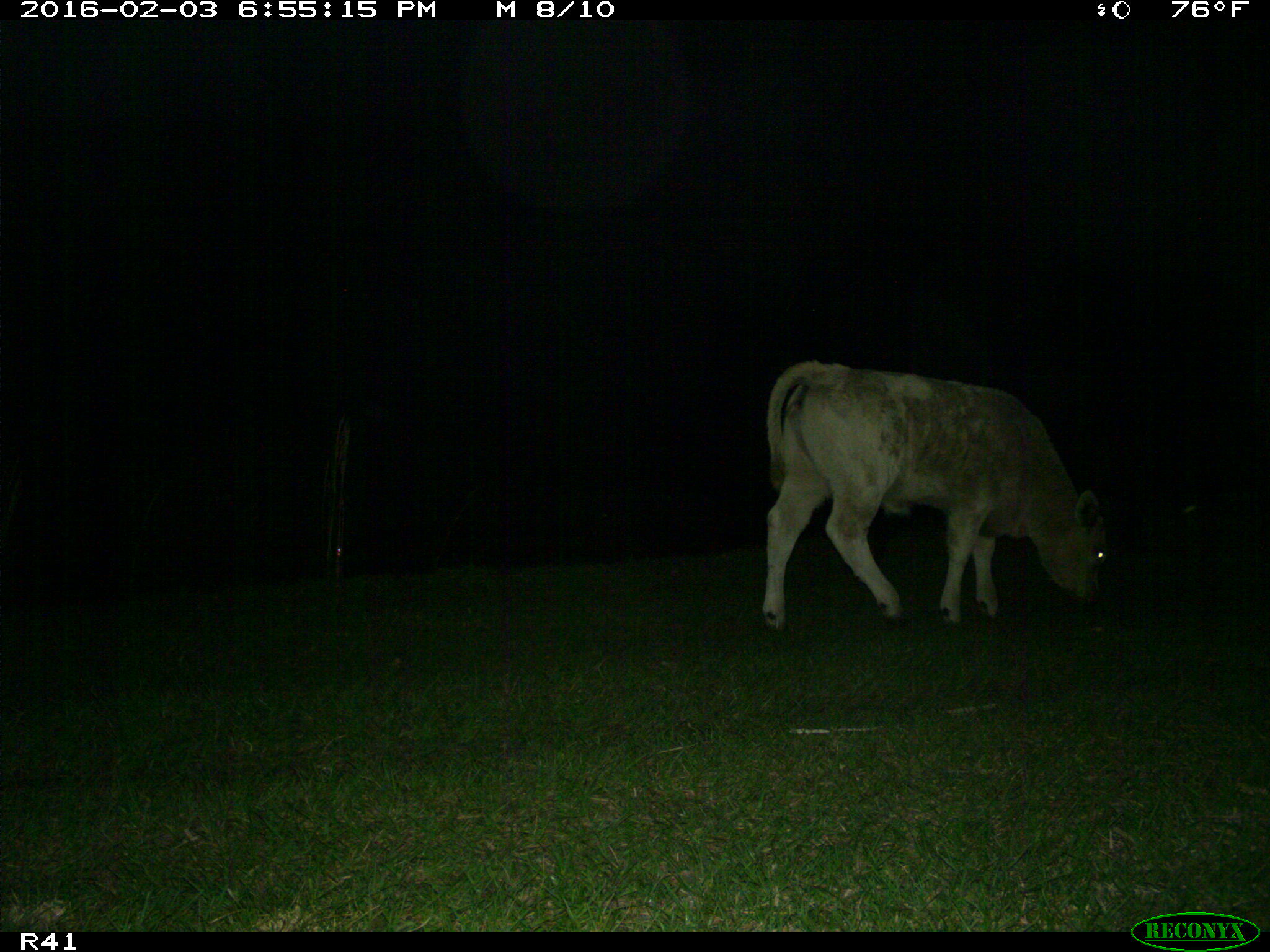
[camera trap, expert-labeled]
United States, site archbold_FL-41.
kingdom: Animalia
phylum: Chordata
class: Mammalia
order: Artiodactyla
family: Bovidae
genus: Bos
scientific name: Bos taurus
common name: domestic cow